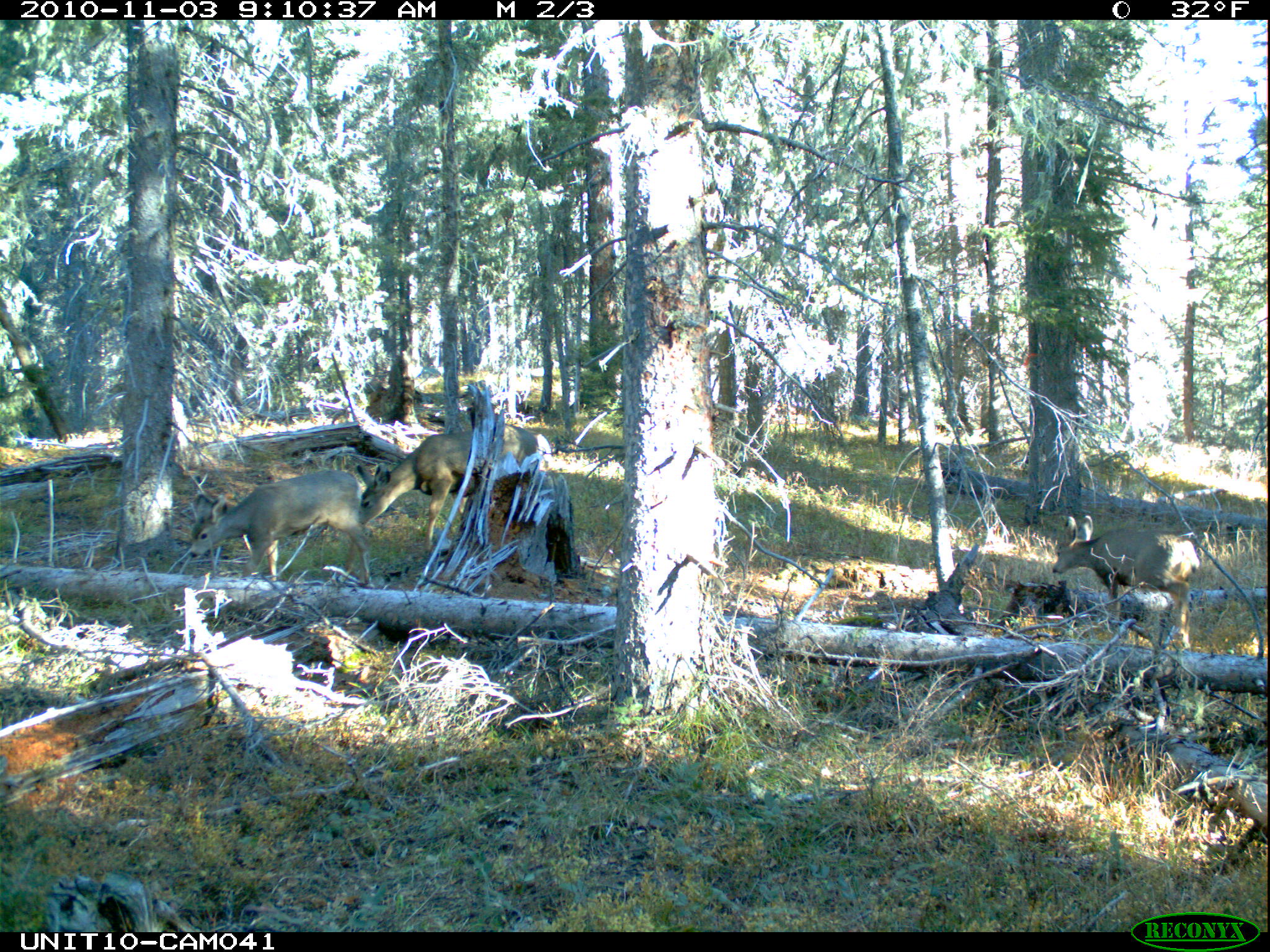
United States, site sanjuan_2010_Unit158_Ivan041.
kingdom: Animalia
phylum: Chordata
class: Mammalia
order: Artiodactyla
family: Cervidae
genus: Odocoileus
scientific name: Odocoileus hemionus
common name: mule deer